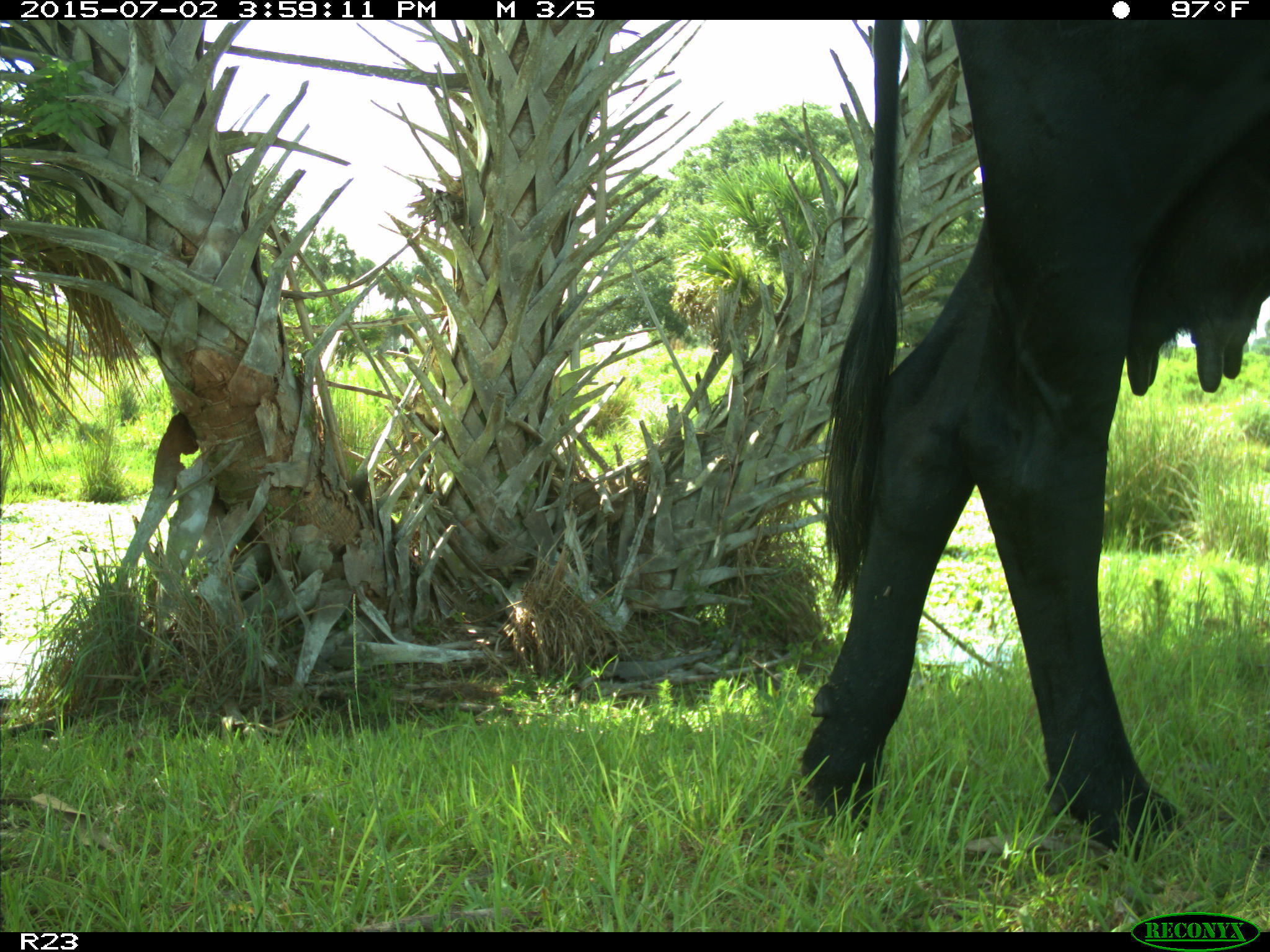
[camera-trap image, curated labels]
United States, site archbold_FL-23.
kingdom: Animalia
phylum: Chordata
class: Mammalia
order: Artiodactyla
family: Bovidae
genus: Bos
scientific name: Bos taurus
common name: domestic cow